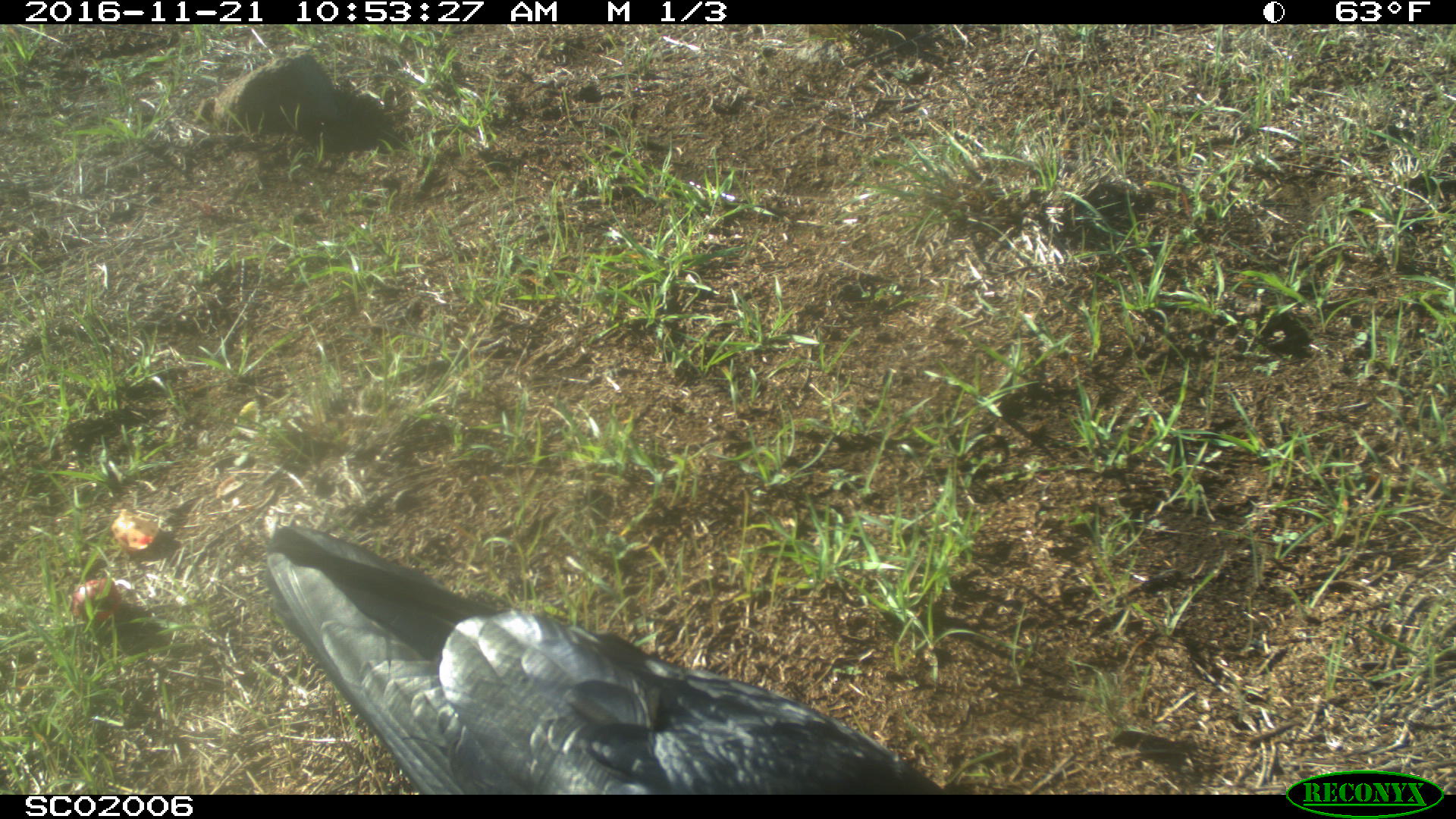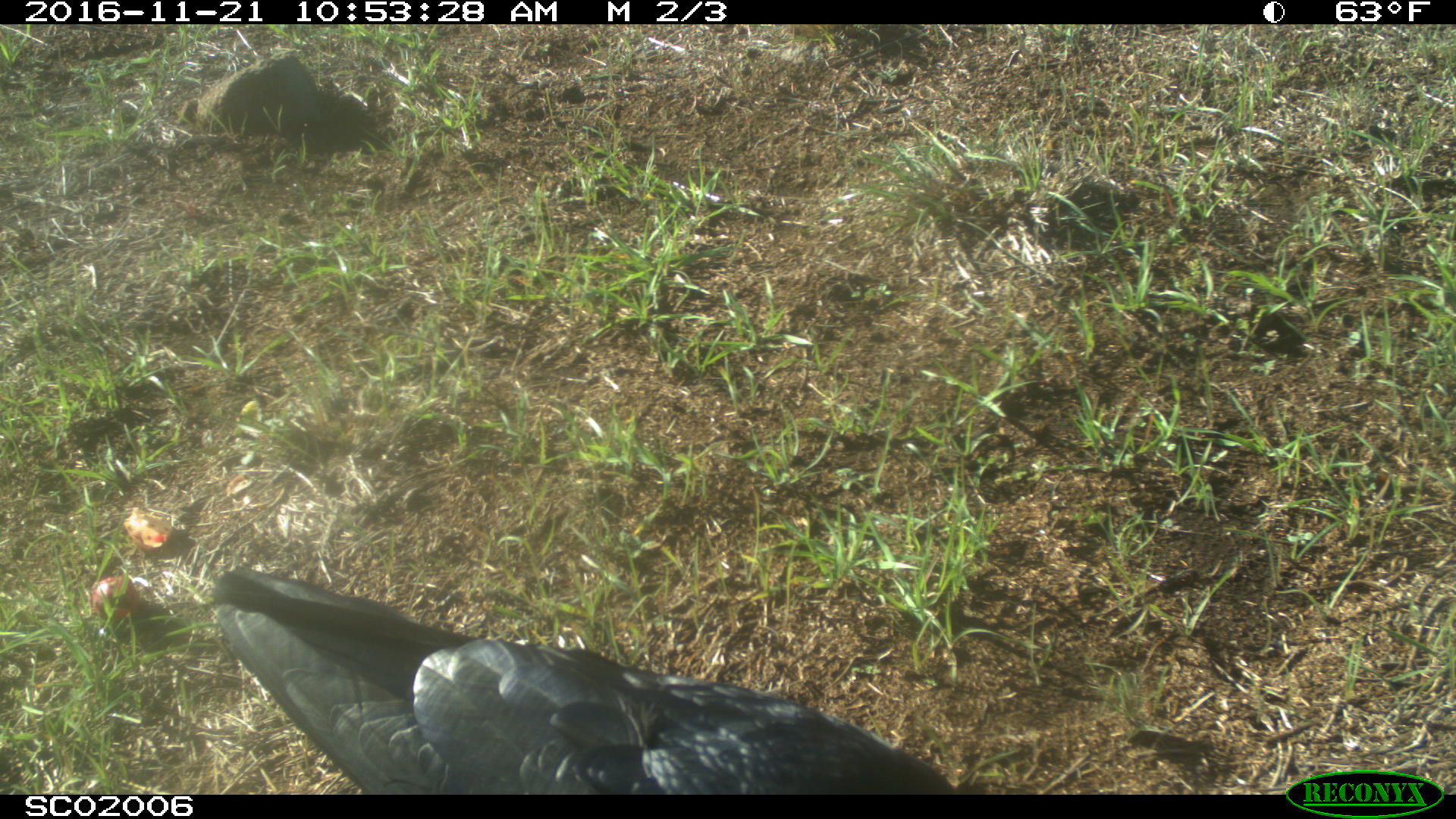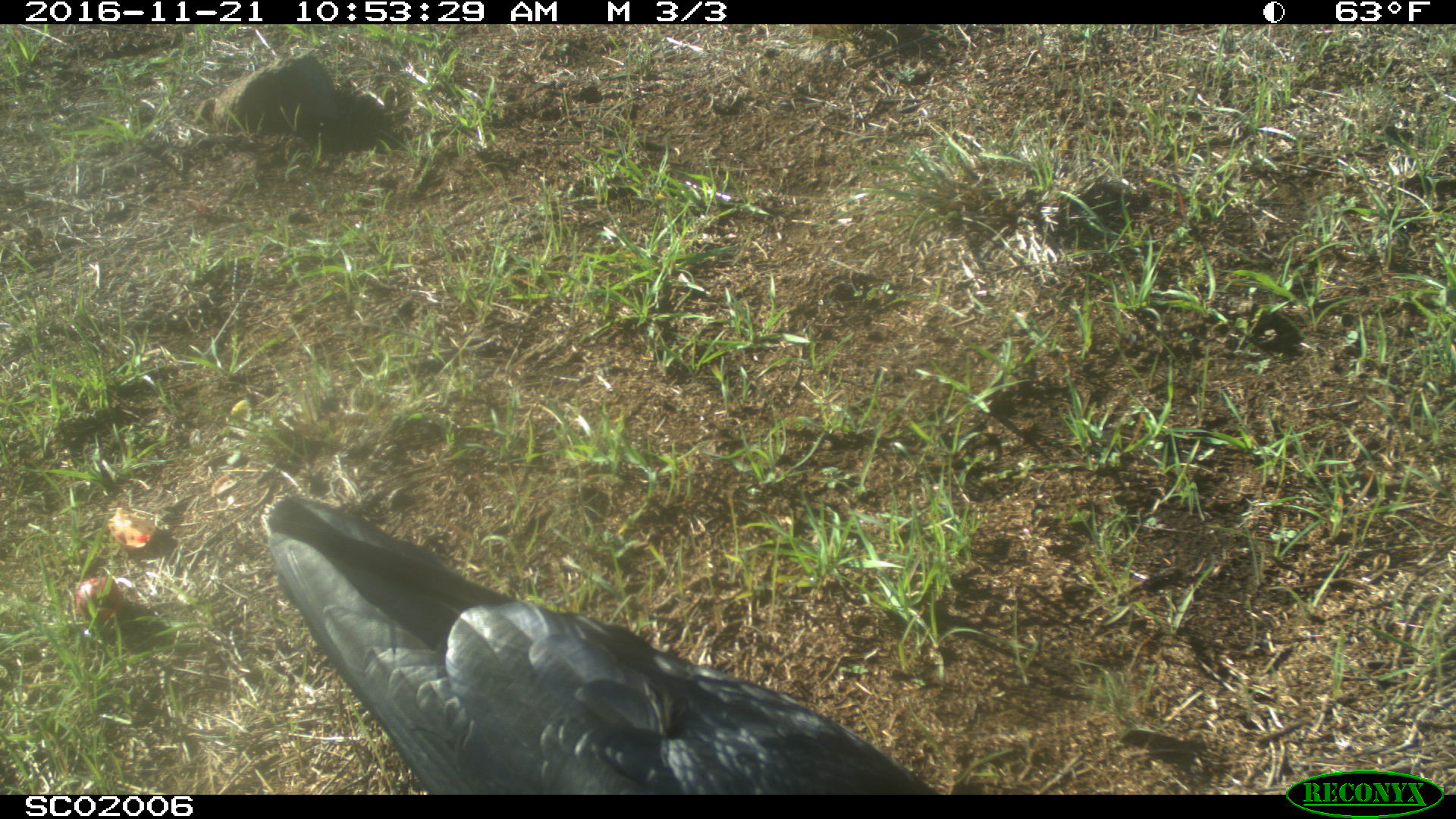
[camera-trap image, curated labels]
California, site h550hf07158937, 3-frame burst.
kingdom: Animalia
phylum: Chordata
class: Aves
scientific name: Aves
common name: bird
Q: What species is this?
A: Bird (Aves).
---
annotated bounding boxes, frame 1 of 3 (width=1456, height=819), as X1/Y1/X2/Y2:
bird: 263/522/945/795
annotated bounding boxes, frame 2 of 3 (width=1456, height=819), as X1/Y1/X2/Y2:
bird: 215/566/956/794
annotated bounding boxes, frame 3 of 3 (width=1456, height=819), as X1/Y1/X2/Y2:
bird: 263/491/944/795